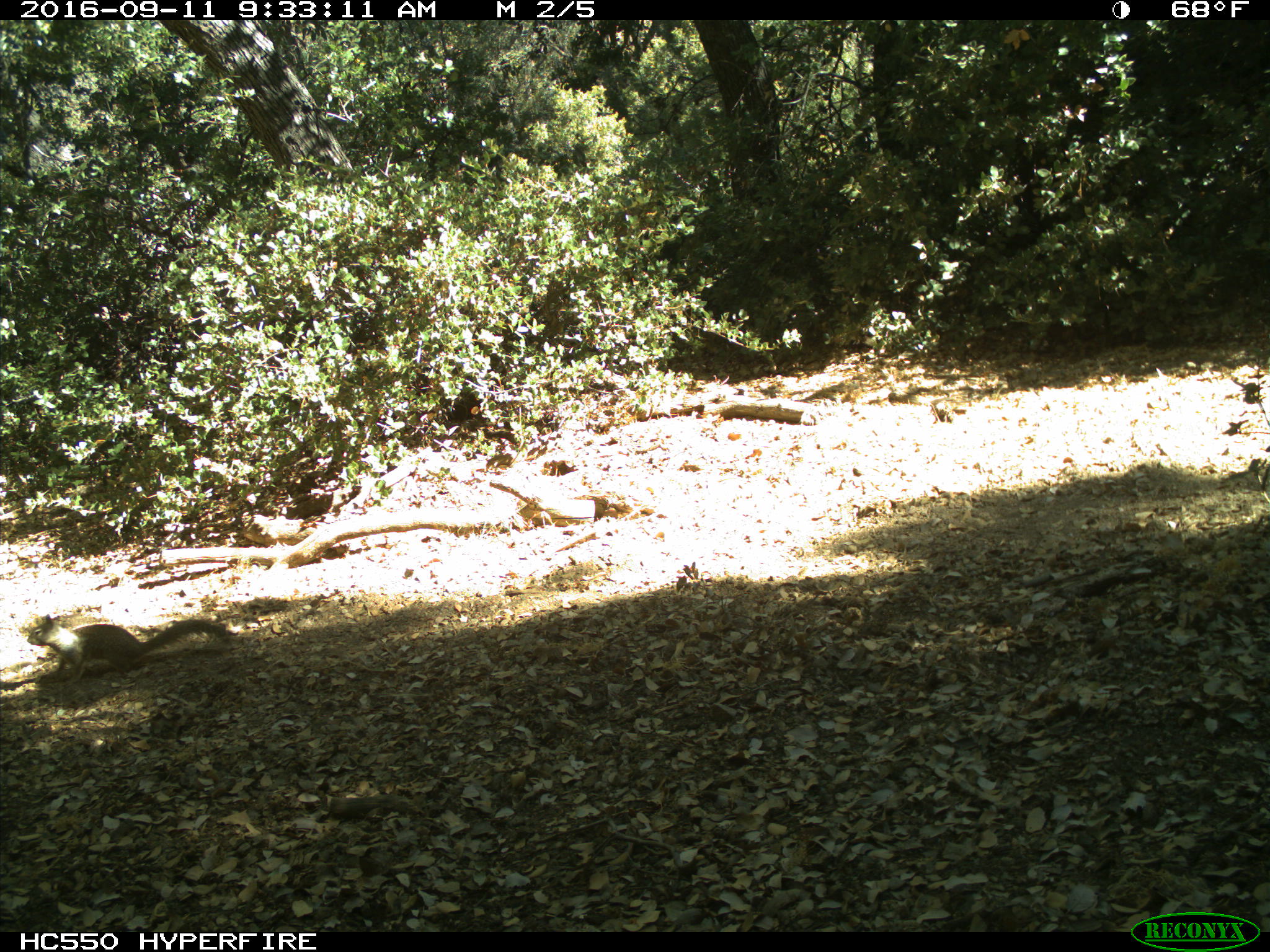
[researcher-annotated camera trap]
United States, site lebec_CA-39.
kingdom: Animalia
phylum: Chordata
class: Mammalia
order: Rodentia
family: Sciuridae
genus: Otospermophilus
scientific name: Otospermophilus beecheyi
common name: california ground squirrel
Otospermophilus beecheyi (california ground squirrel).